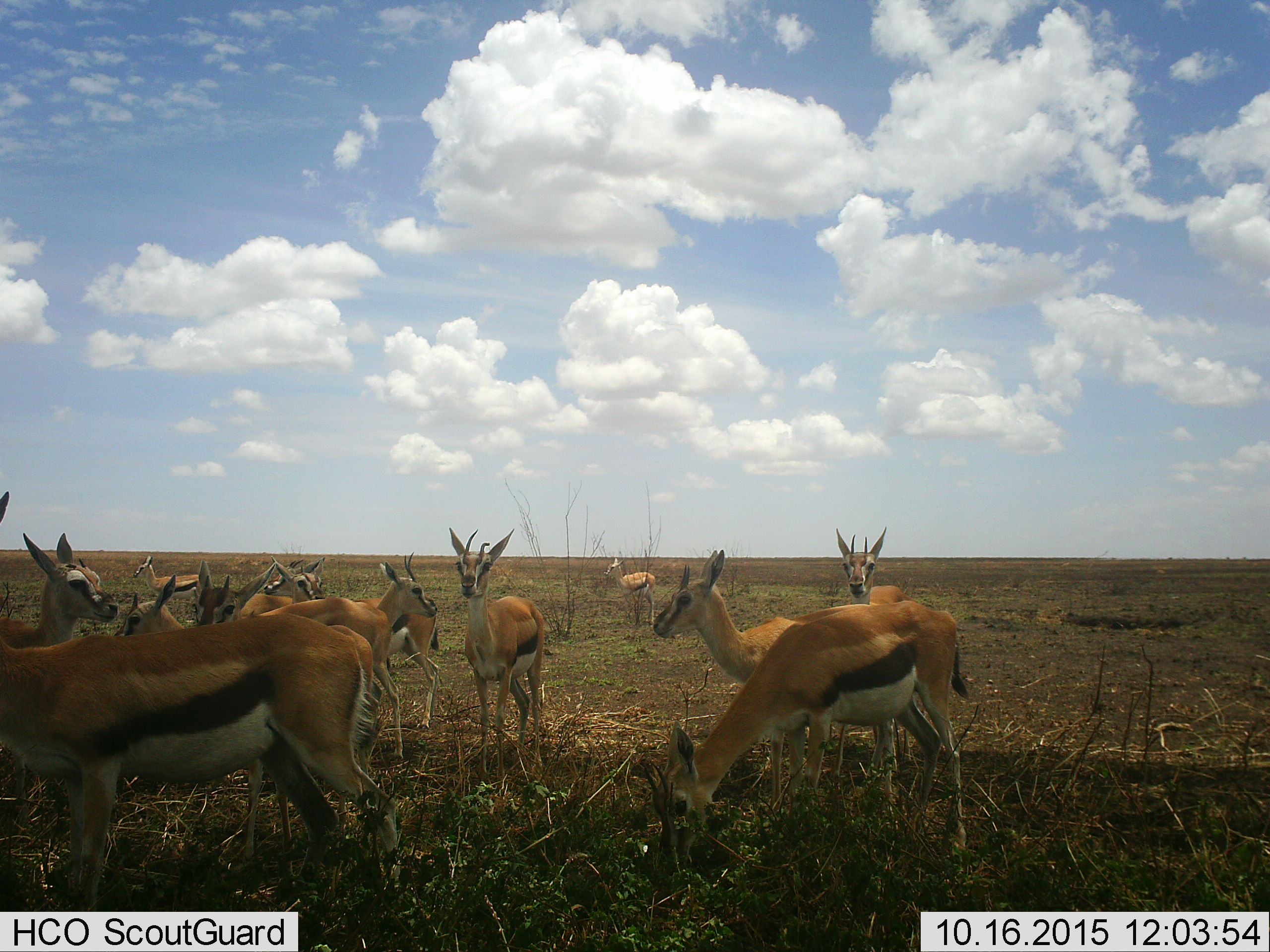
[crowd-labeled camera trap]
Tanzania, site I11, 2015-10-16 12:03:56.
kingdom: Animalia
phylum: Chordata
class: Mammalia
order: Artiodactyla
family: Bovidae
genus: Eudorcas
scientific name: Eudorcas thomsonii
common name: thomson's gazelle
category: gazellethomsons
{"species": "gazellethomsons (thomson's gazelle) (Eudorcas thomsonii)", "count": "11-50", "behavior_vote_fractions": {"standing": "78%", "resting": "0%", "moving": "11%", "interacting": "0%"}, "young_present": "11%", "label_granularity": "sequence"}